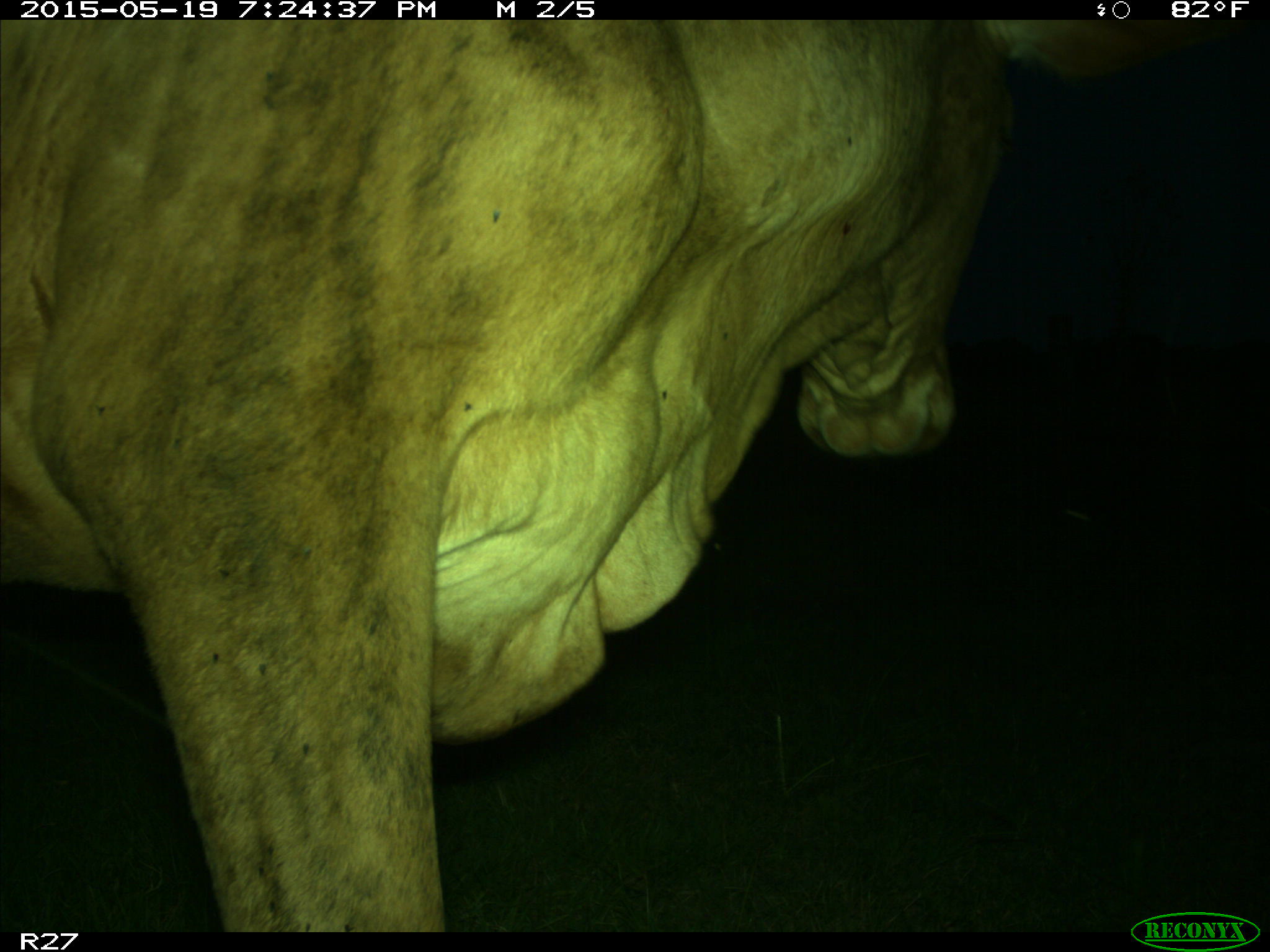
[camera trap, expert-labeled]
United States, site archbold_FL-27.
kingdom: Animalia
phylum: Chordata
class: Mammalia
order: Artiodactyla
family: Bovidae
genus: Bos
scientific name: Bos taurus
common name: domestic cow